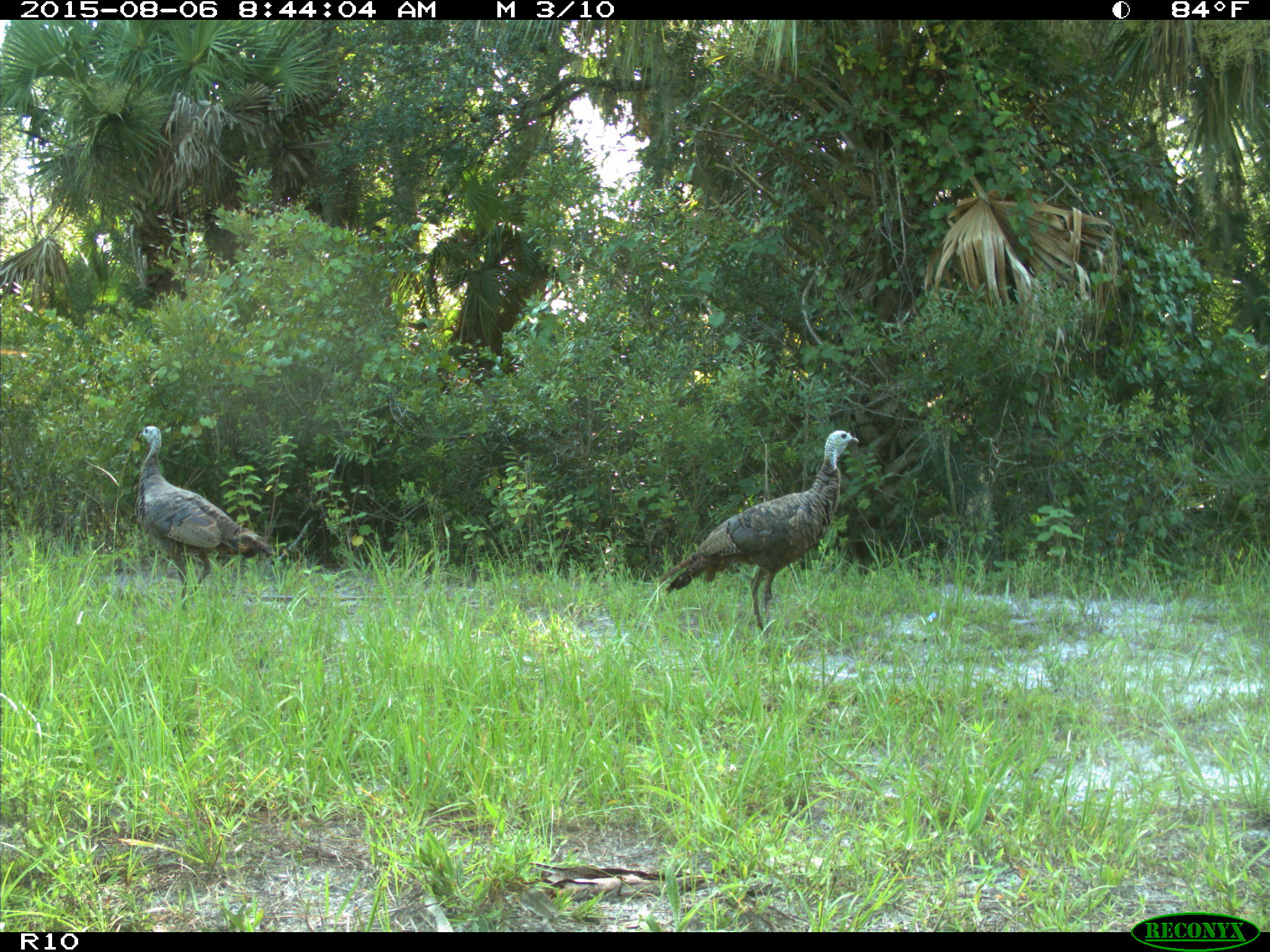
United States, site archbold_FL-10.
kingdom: Animalia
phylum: Chordata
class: Aves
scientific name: Aves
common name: birds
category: unidentified bird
Unidentified bird (birds) (Aves).